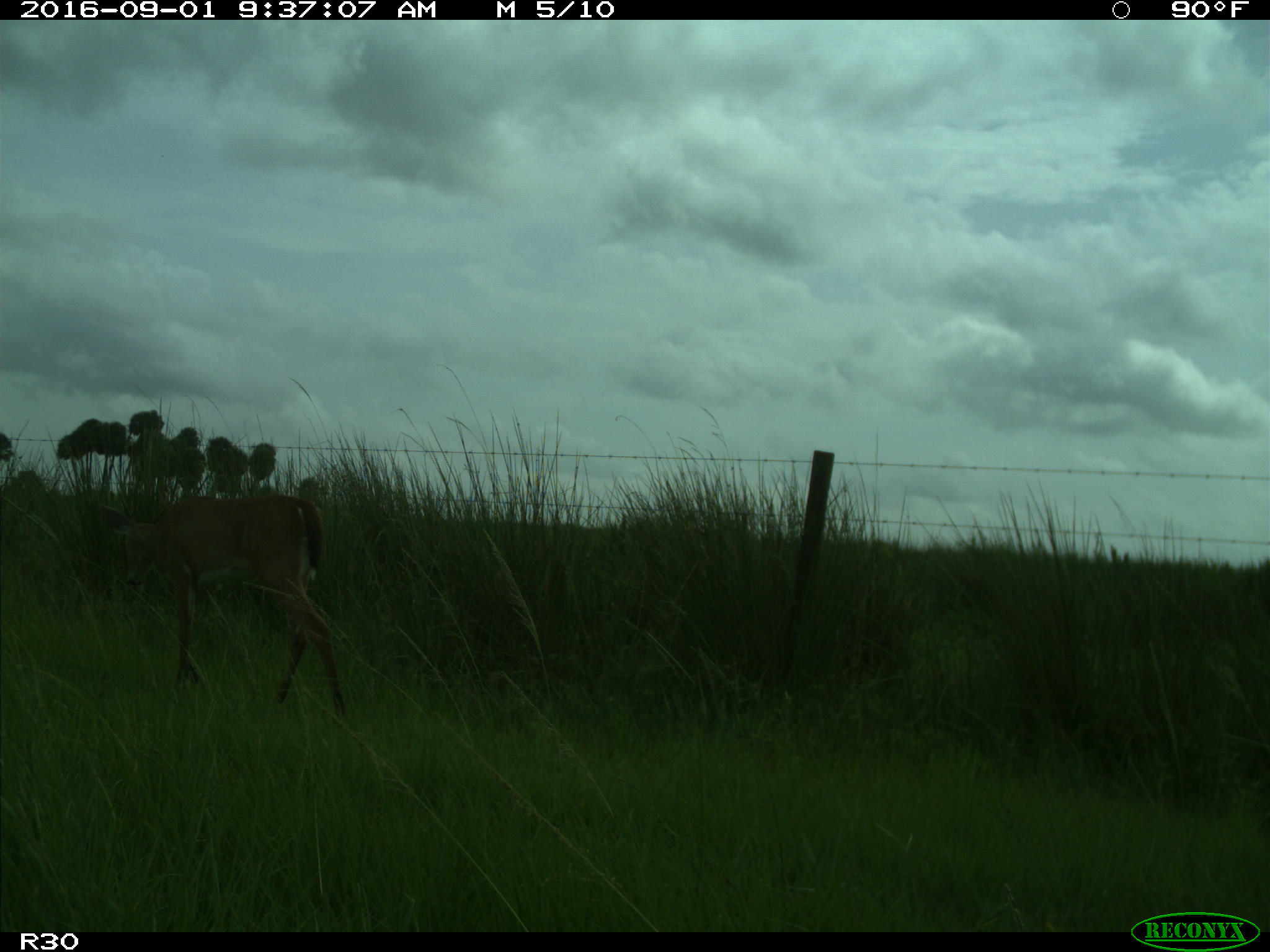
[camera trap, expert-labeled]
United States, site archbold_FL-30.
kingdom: Animalia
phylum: Chordata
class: Mammalia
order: Artiodactyla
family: Cervidae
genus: Odocoileus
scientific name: Odocoileus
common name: deer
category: unidentified deer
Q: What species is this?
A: Unidentified deer (deer) (Odocoileus).